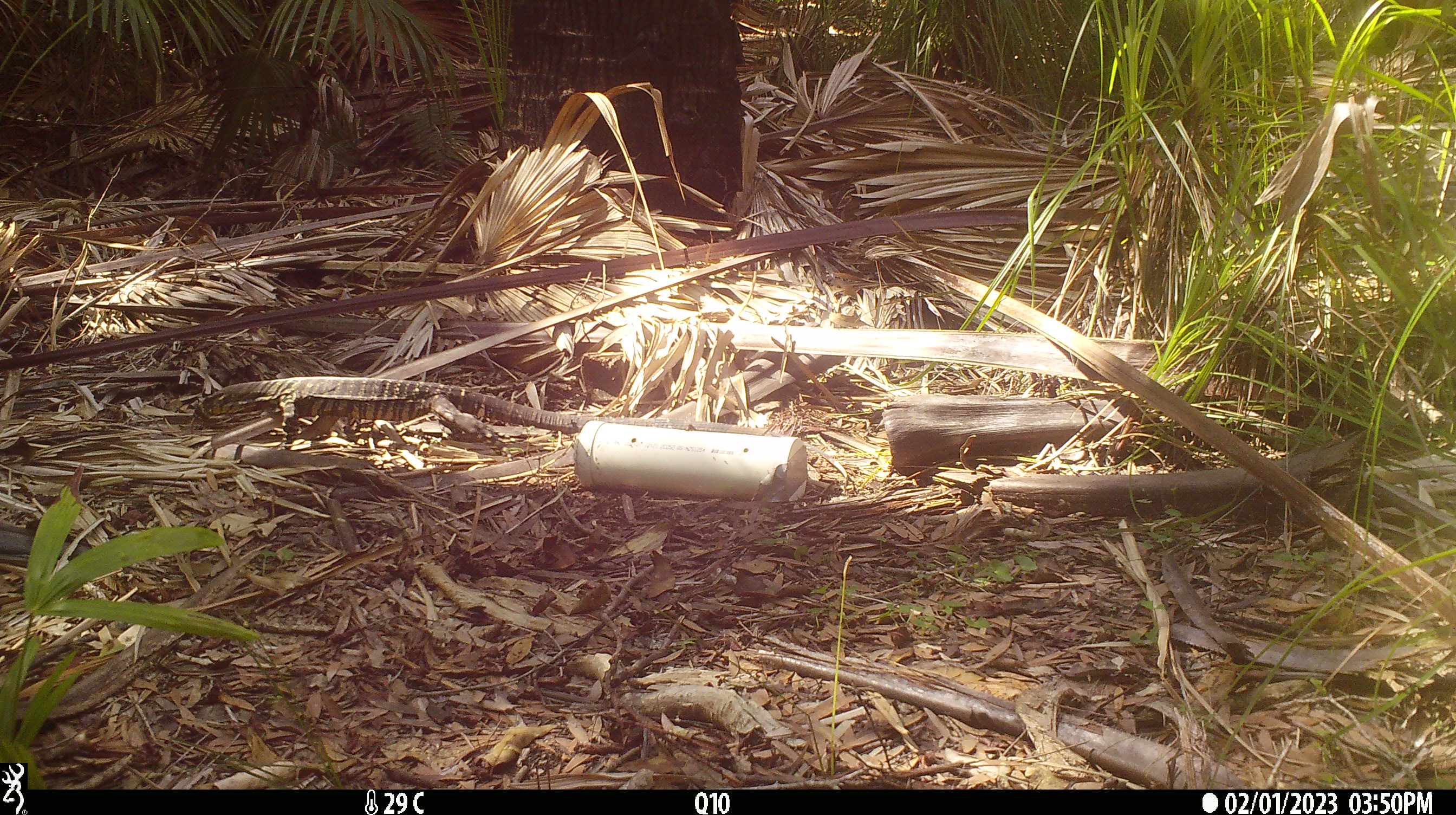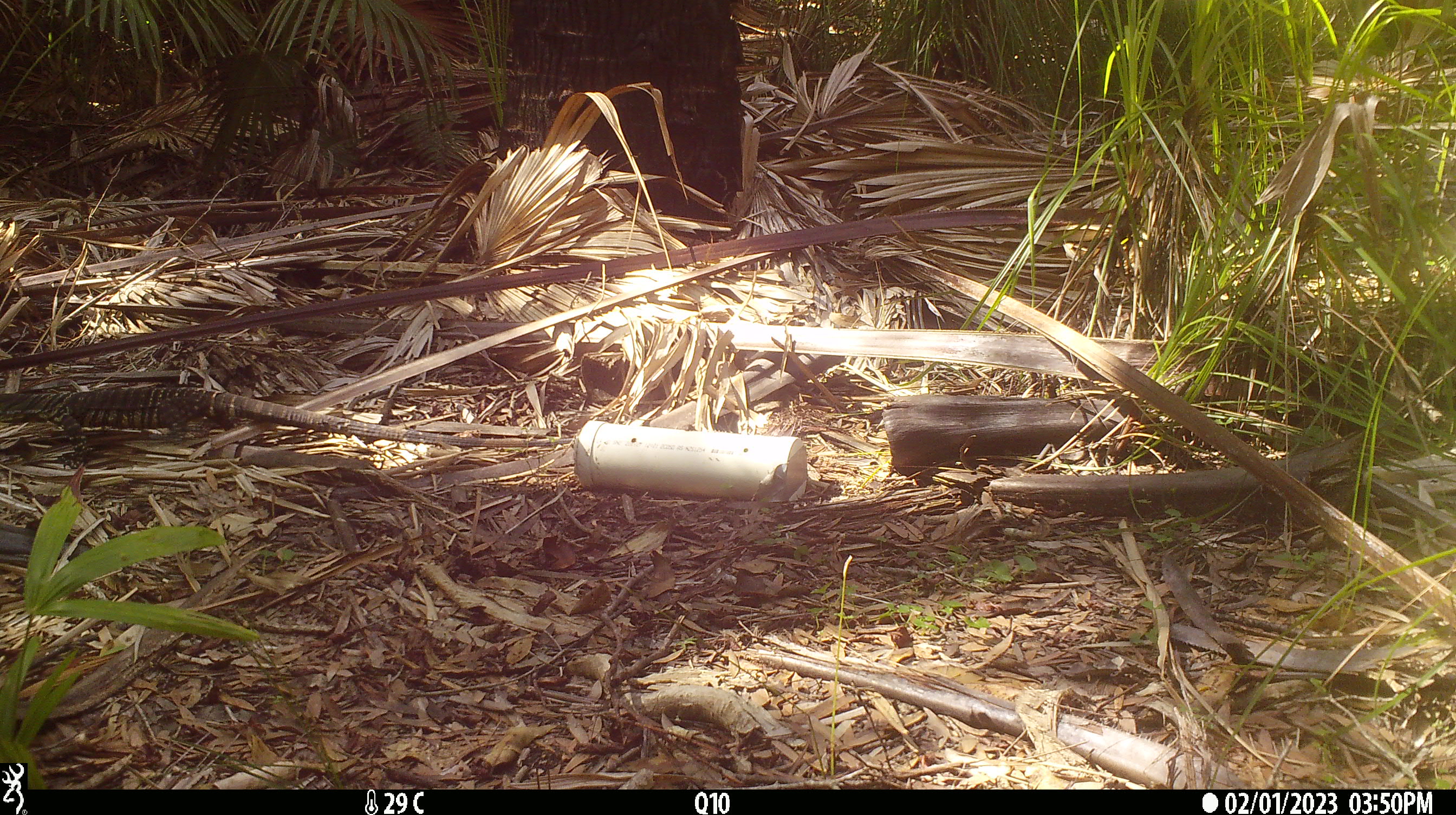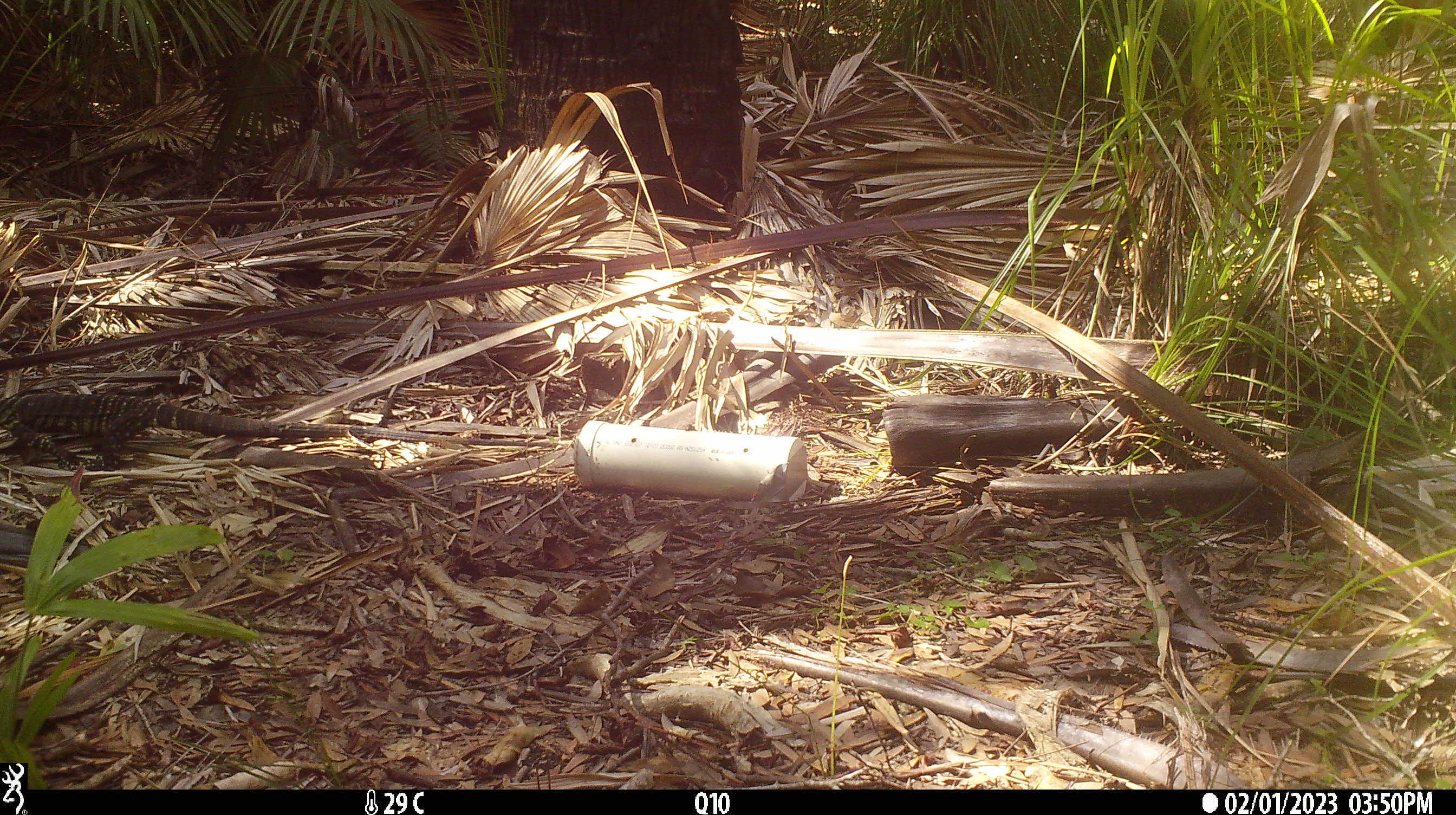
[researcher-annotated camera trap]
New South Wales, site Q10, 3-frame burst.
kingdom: Animalia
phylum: Chordata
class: Reptilia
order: Squamata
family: Varanidae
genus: Varanus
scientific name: Varanus varius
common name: lace monitor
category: goanna